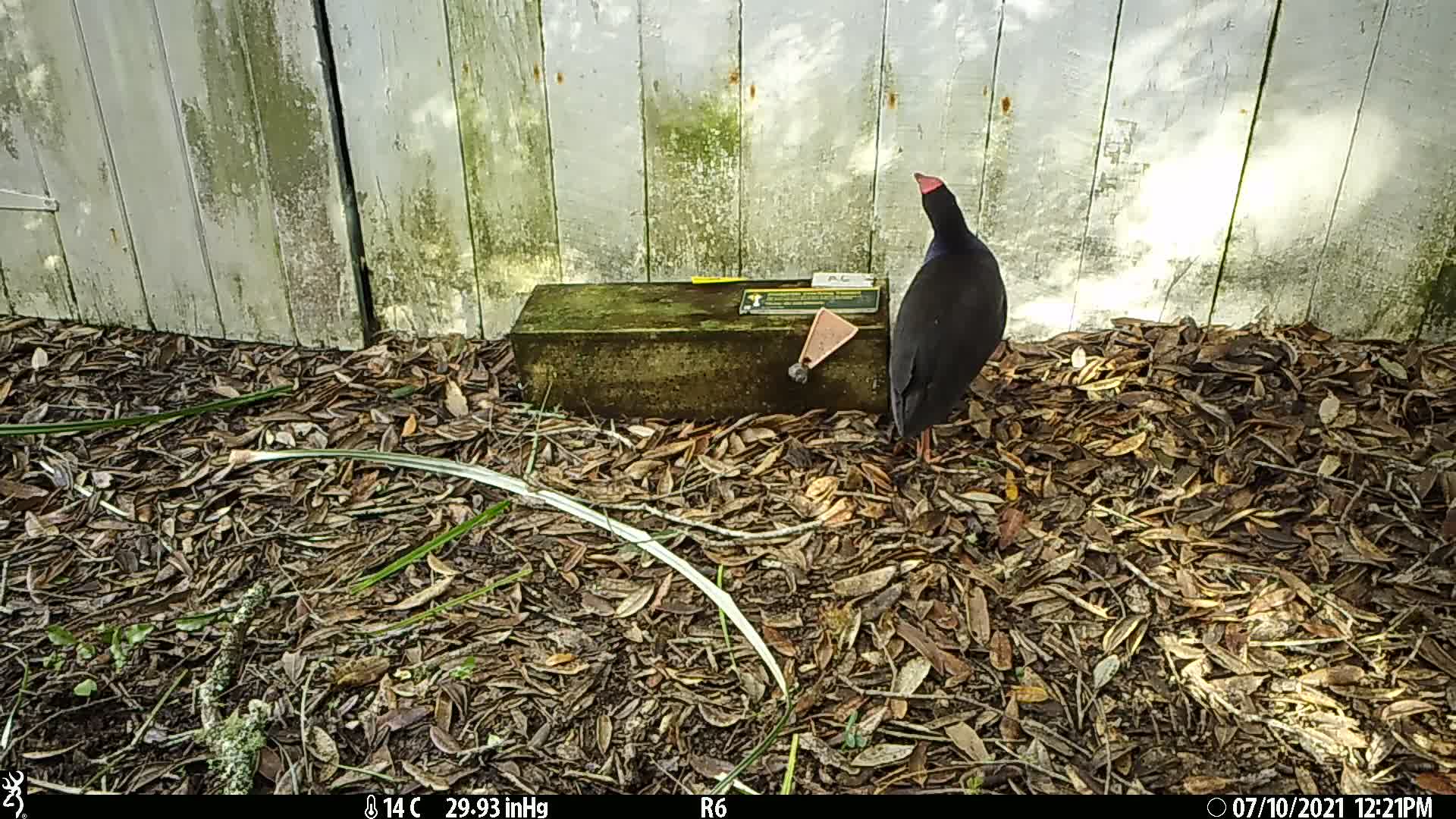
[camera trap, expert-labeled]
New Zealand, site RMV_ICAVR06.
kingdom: Animalia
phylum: Chordata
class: Aves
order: Gruiformes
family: Rallidae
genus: Porphyrio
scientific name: Porphyrio melanotus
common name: australasian swamphen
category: pukeko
Pukeko (australasian swamphen) (Porphyrio melanotus).